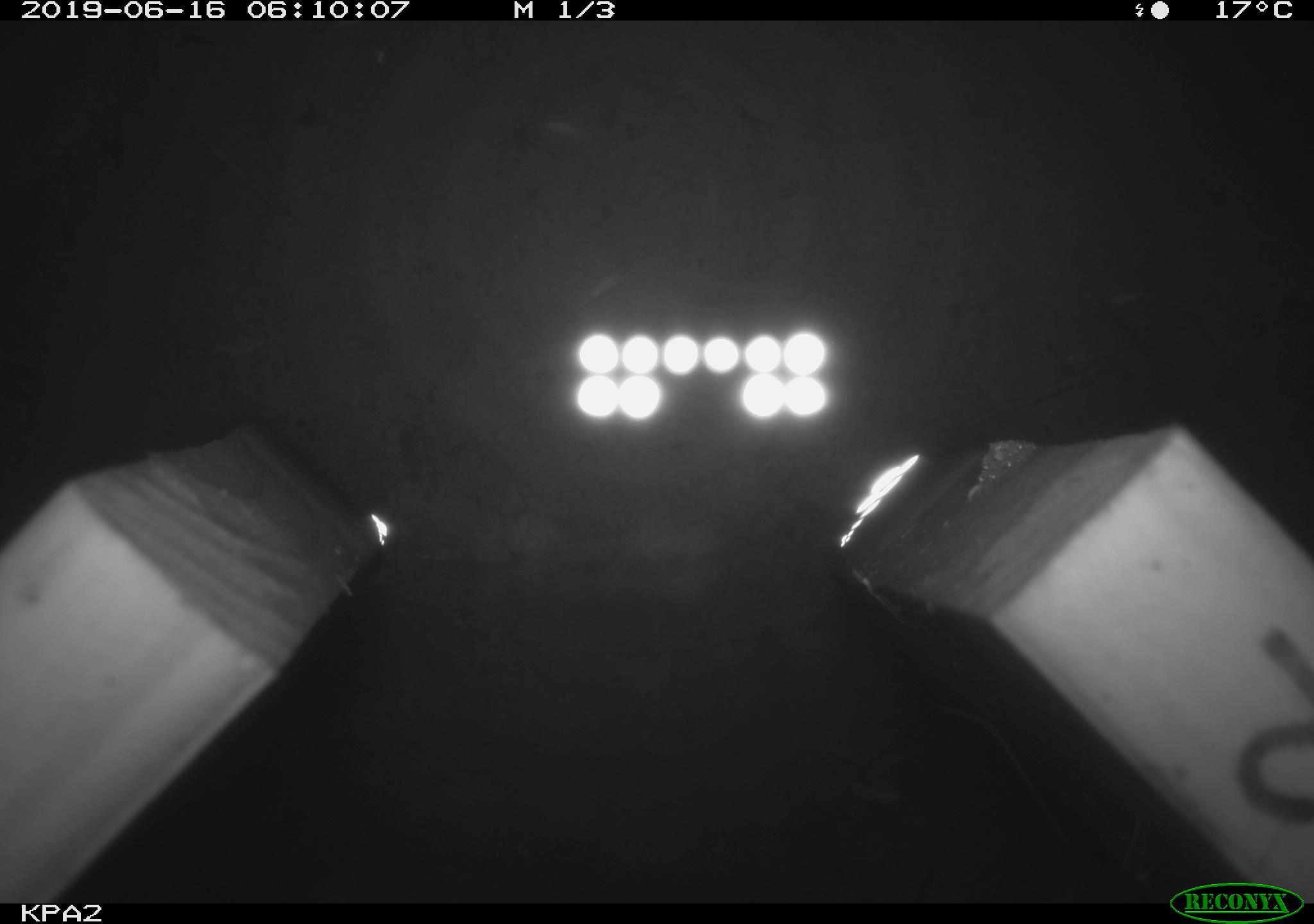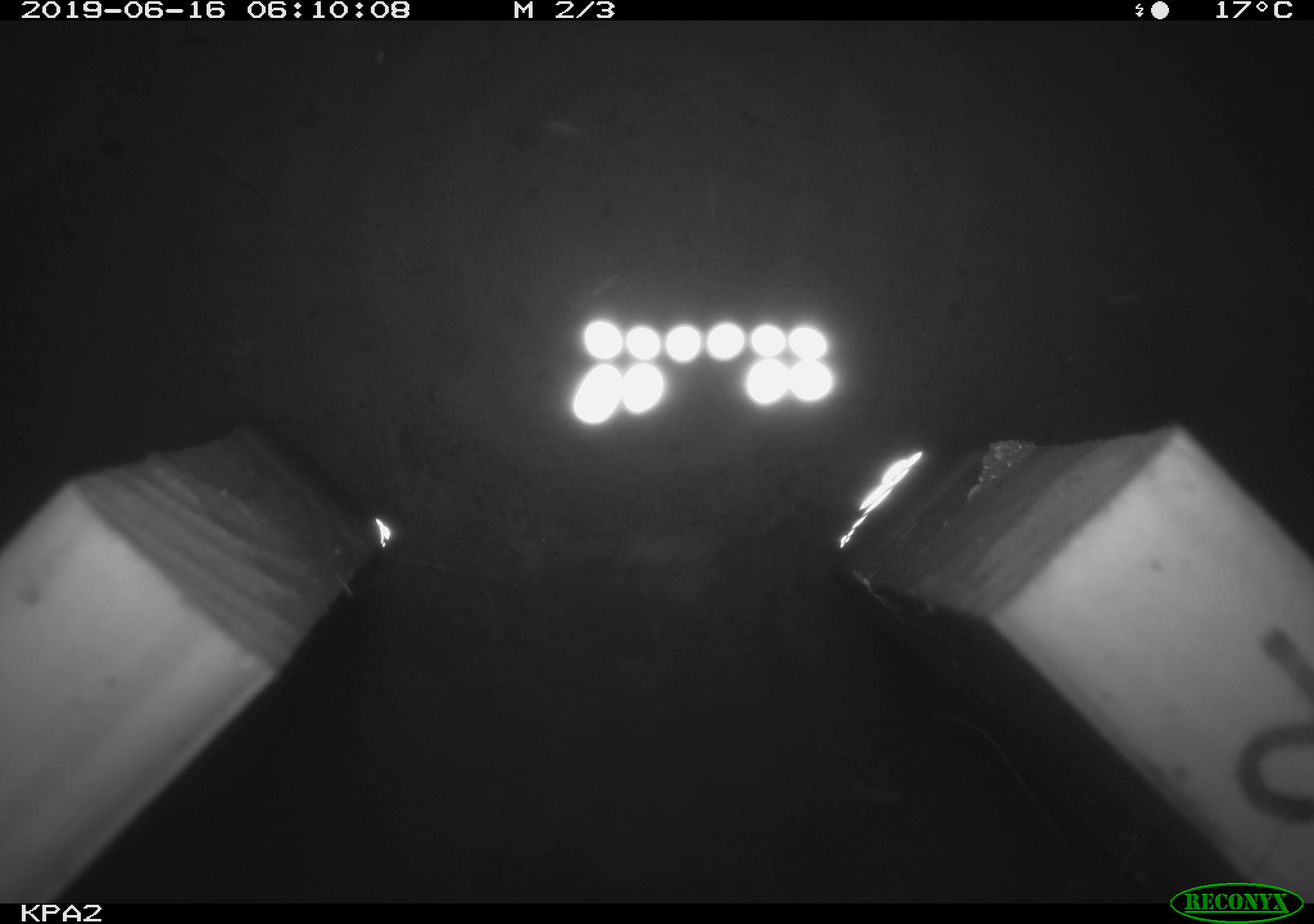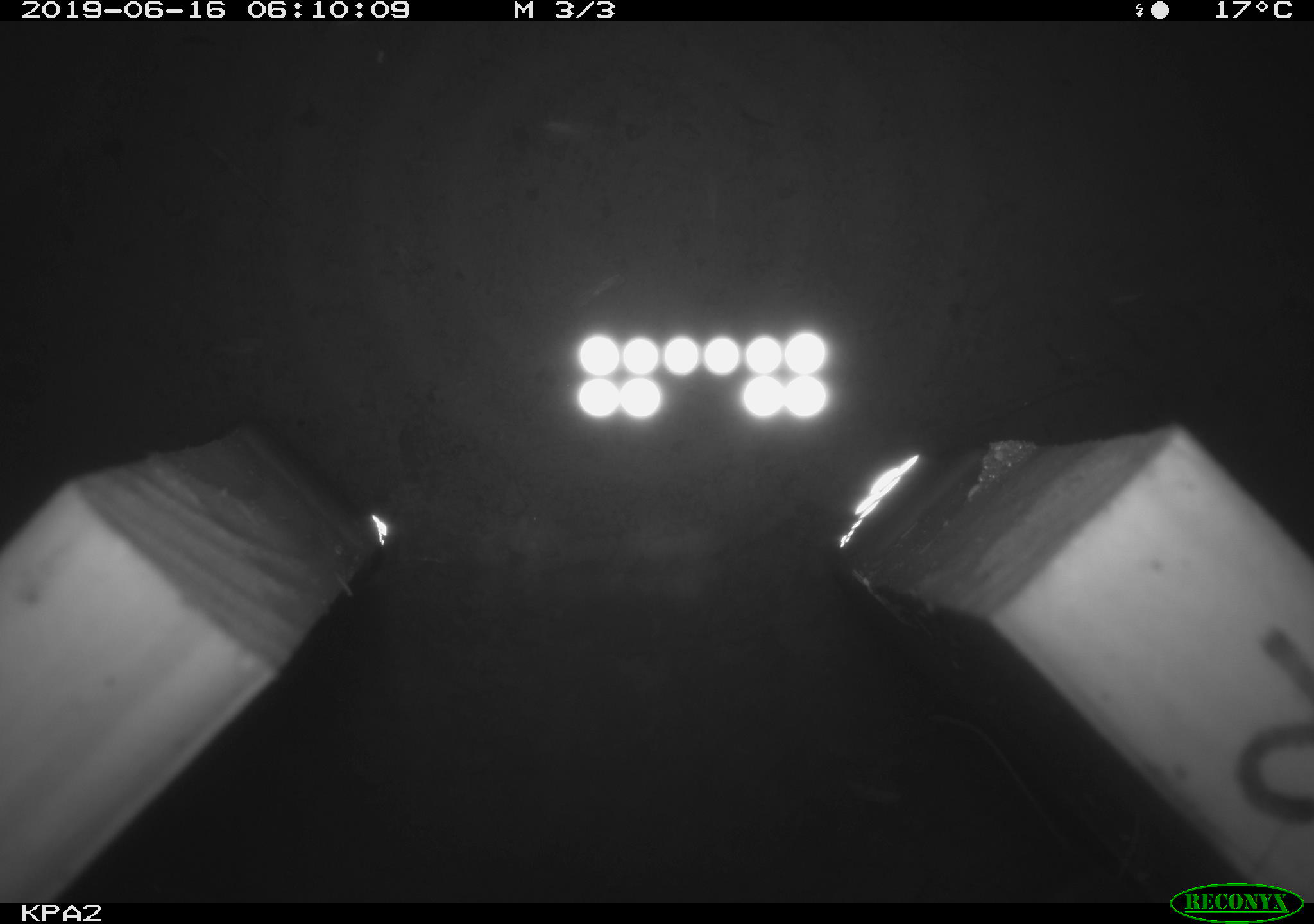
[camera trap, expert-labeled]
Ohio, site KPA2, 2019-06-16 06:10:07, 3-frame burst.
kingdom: Animalia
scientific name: Animalia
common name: animal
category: invertebrate